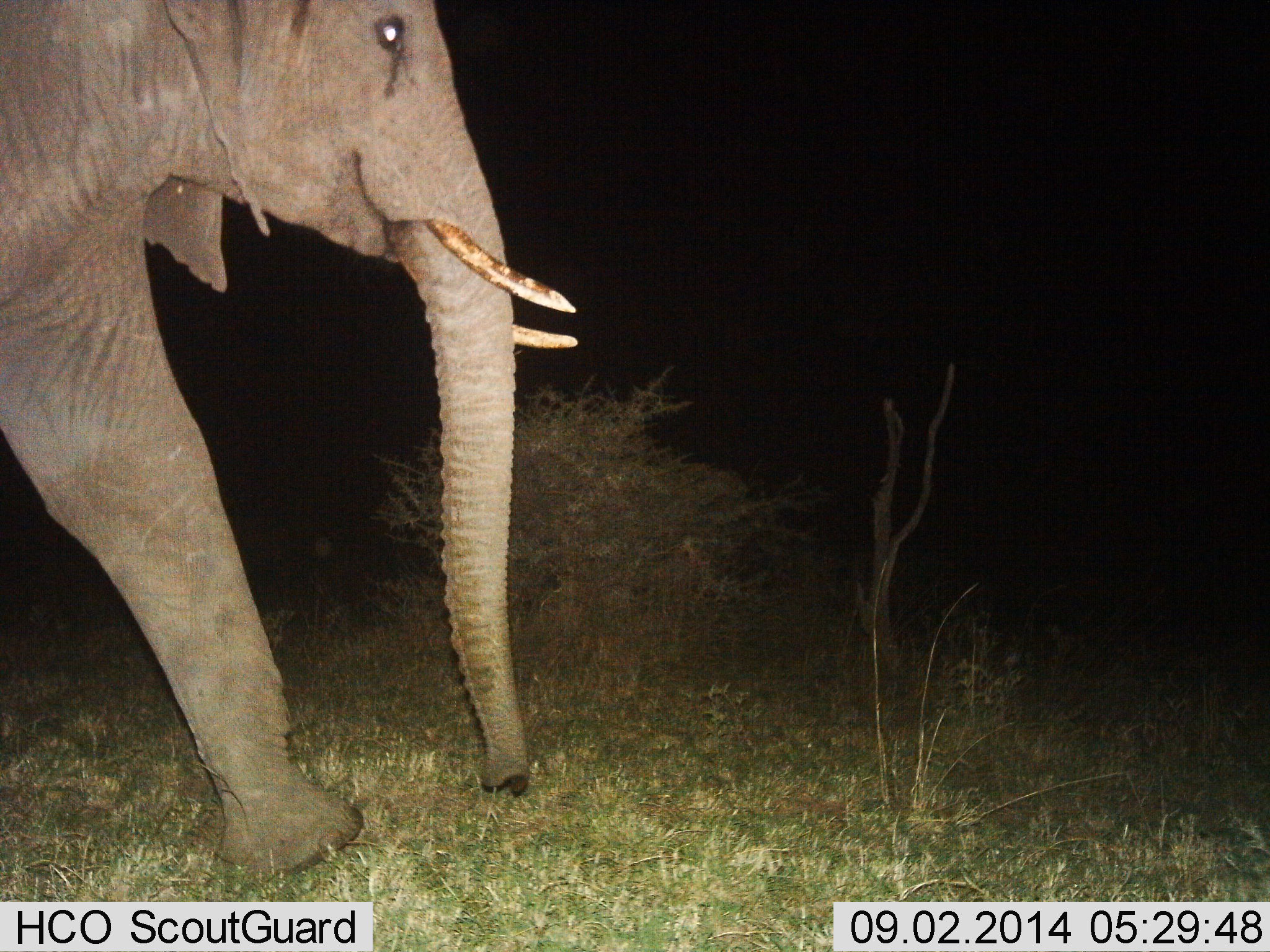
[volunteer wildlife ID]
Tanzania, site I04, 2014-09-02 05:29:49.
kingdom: Animalia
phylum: Chordata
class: Mammalia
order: Proboscidea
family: Elephantidae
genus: Loxodonta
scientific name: Loxodonta africana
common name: african bush elephant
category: elephant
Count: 1.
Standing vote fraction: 20%.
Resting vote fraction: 0%.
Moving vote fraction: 90%.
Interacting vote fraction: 0%.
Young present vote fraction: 0%.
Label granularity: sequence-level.